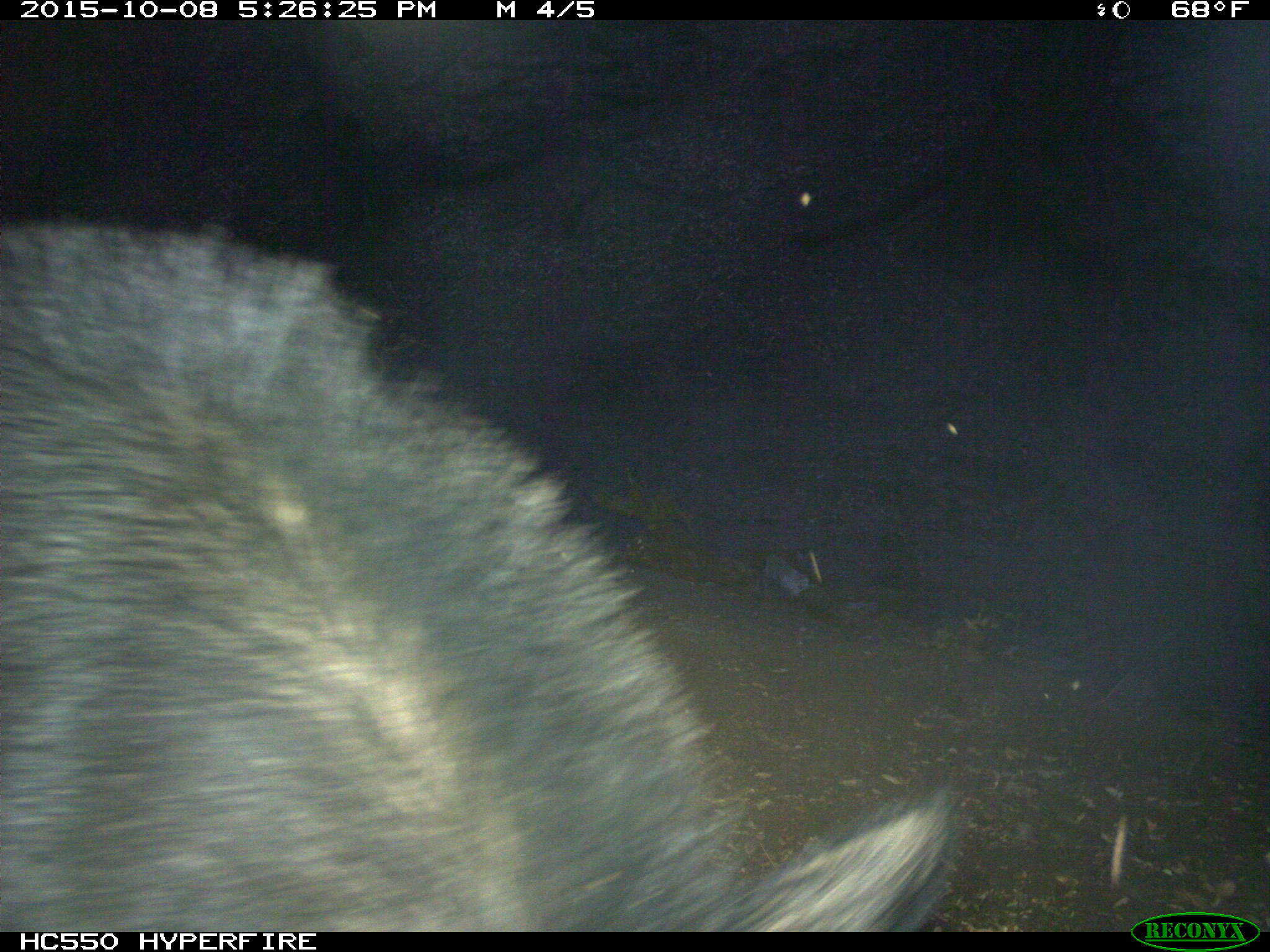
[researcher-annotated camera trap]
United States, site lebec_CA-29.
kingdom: Animalia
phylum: Chordata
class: Mammalia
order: Artiodactyla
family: Suidae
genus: Sus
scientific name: Sus scrofa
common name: wild boar